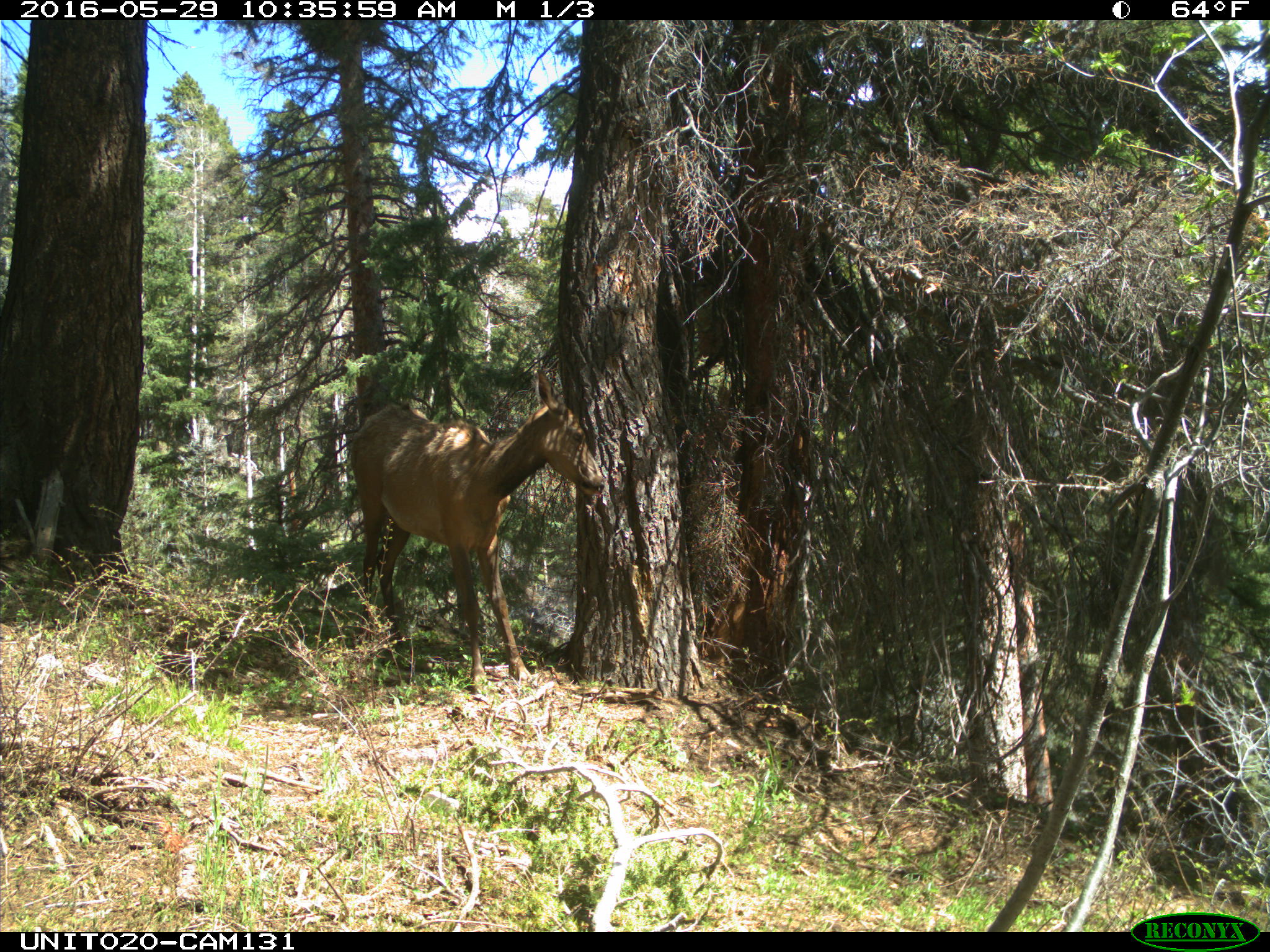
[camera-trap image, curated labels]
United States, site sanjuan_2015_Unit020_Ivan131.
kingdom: Animalia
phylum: Chordata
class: Mammalia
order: Artiodactyla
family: Cervidae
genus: Cervus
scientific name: Cervus elaphus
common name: red deer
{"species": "Cervus elaphus (red deer)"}